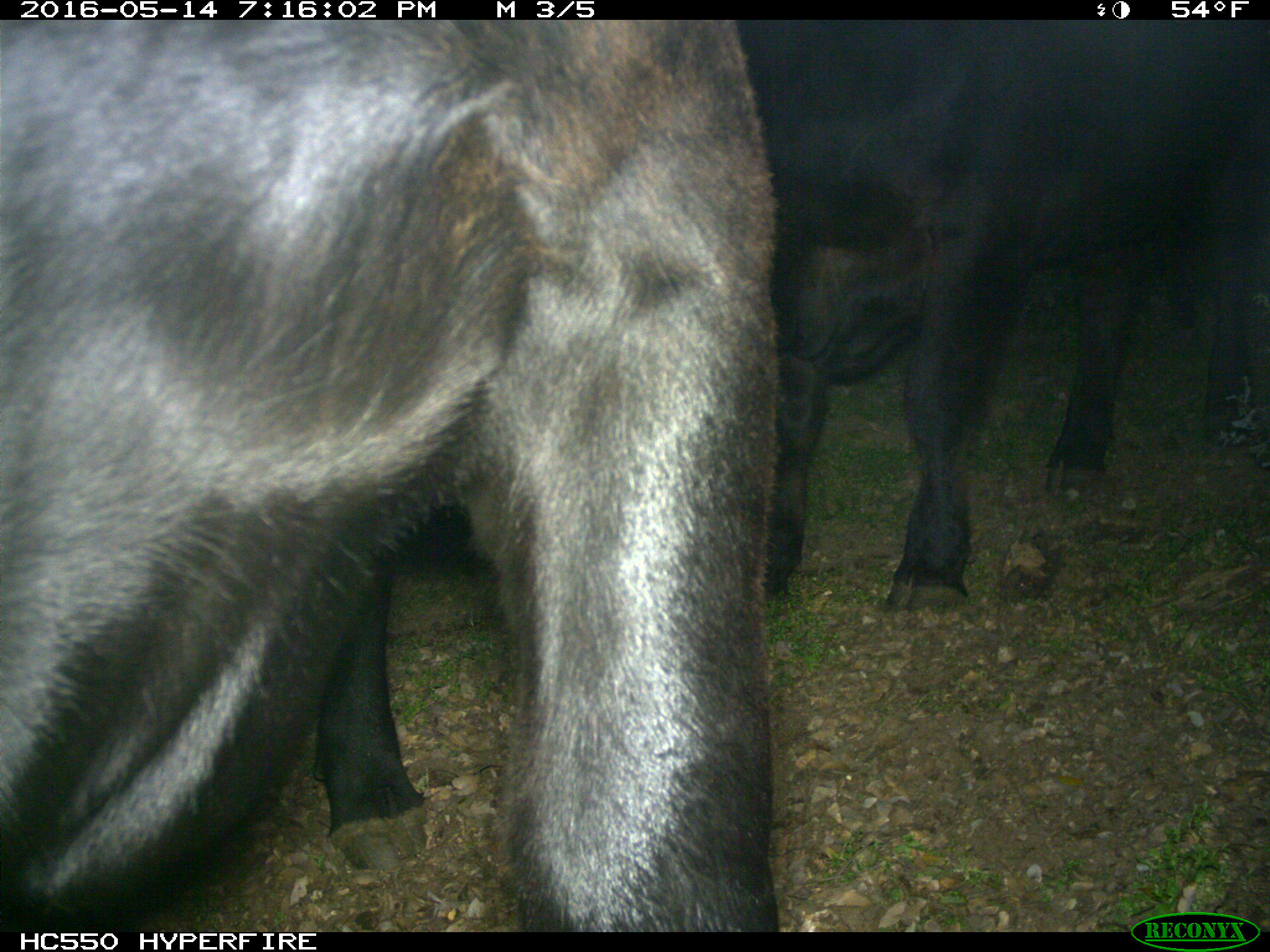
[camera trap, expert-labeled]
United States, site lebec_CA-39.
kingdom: Animalia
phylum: Chordata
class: Mammalia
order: Artiodactyla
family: Bovidae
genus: Bos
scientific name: Bos taurus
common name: domestic cow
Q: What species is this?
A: Bos taurus (domestic cow).